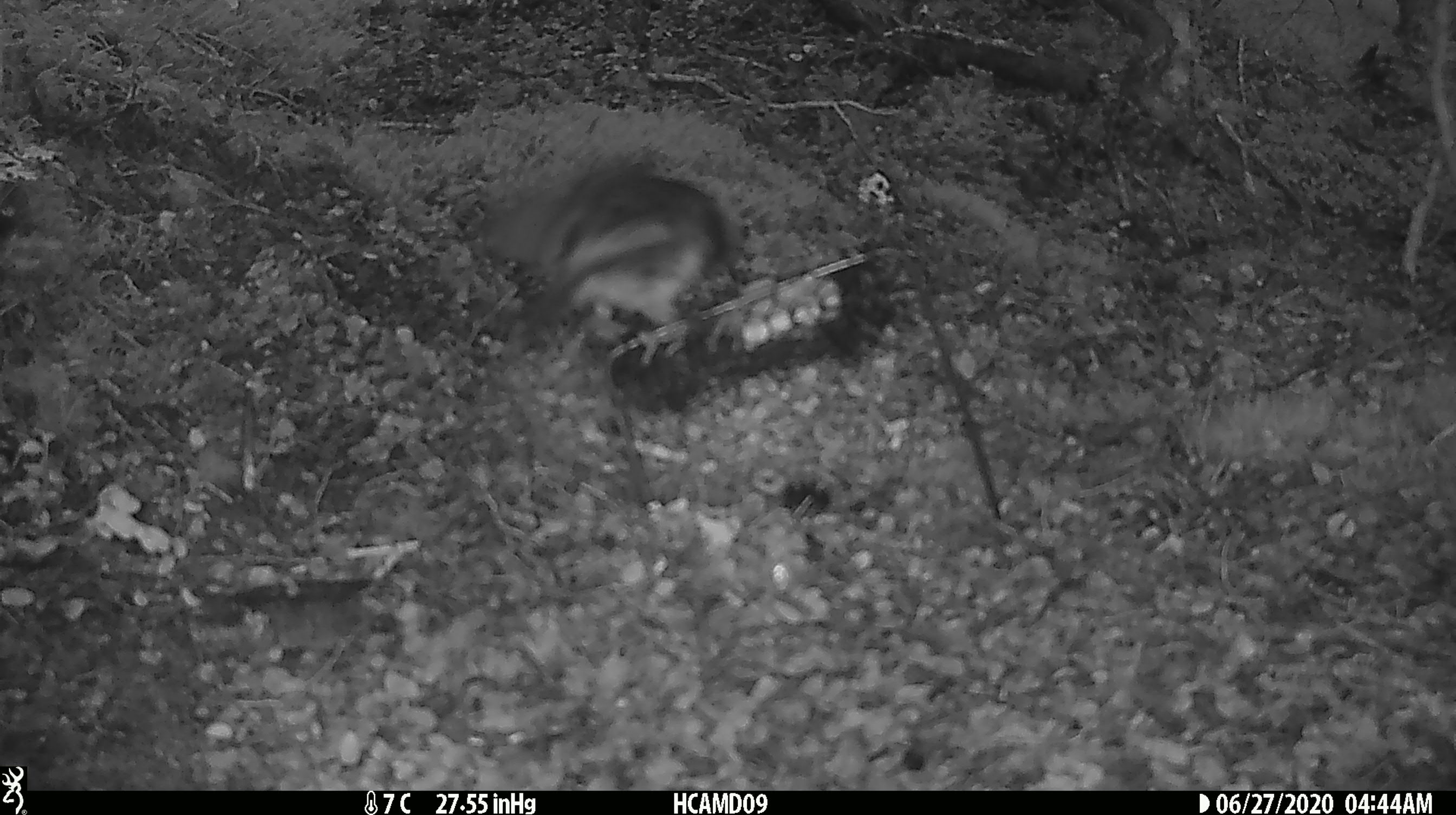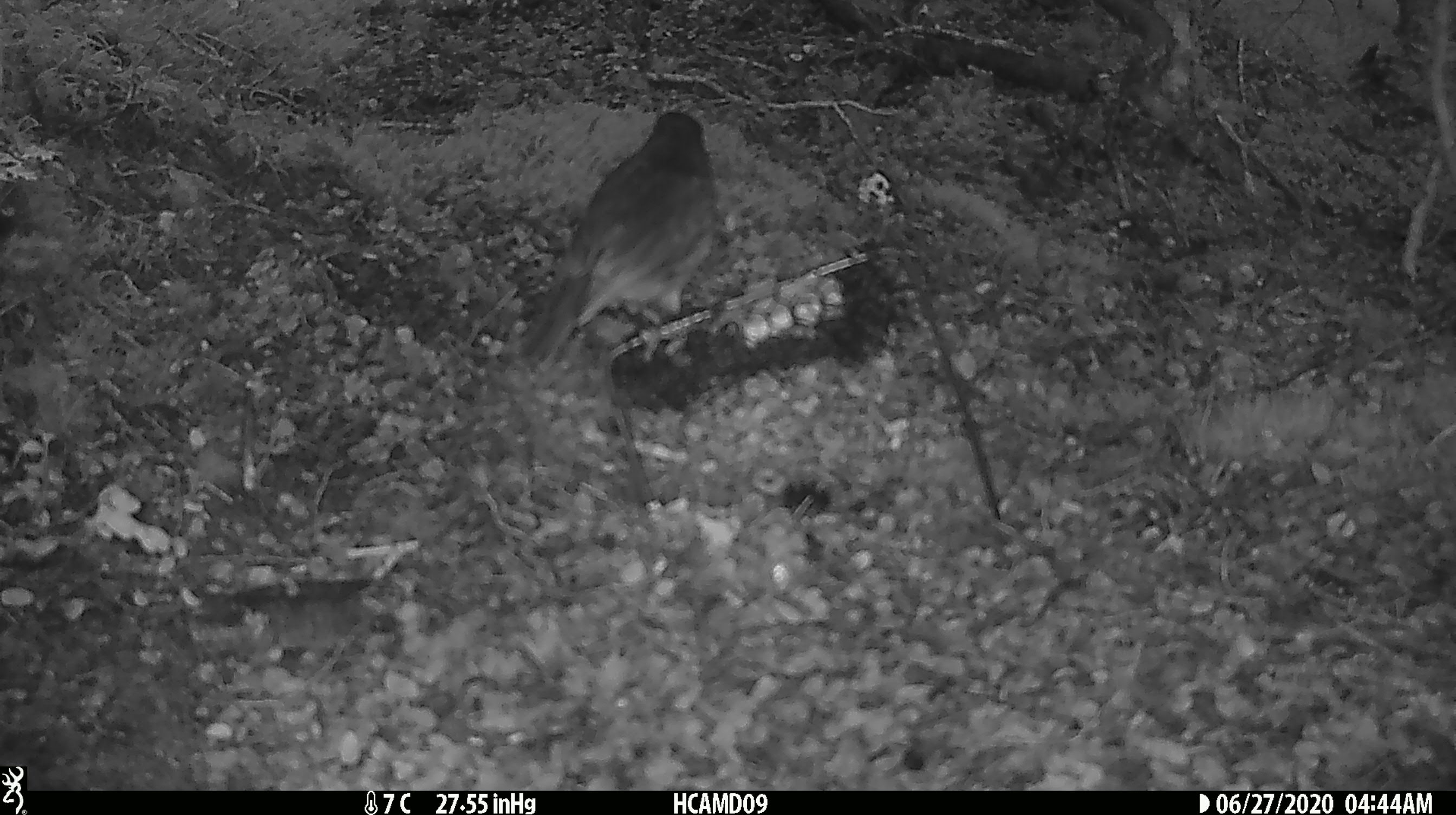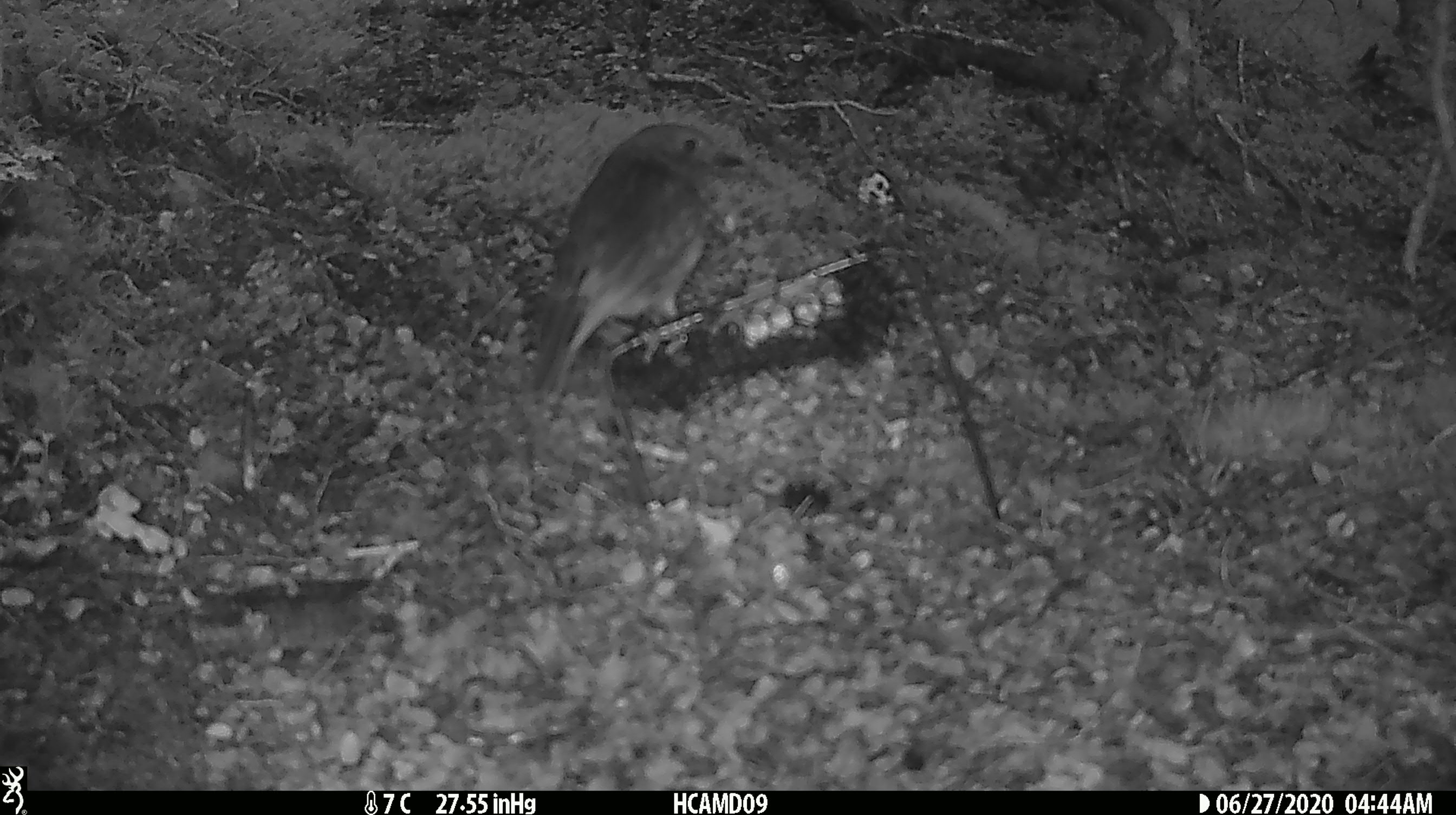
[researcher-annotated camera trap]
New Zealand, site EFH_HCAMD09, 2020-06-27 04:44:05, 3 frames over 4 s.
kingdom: Animalia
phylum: Chordata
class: Aves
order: Passeriformes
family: Petroicidae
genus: Petroica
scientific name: Petroica australis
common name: new zealand robin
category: robin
Robin (new zealand robin) (Petroica australis).